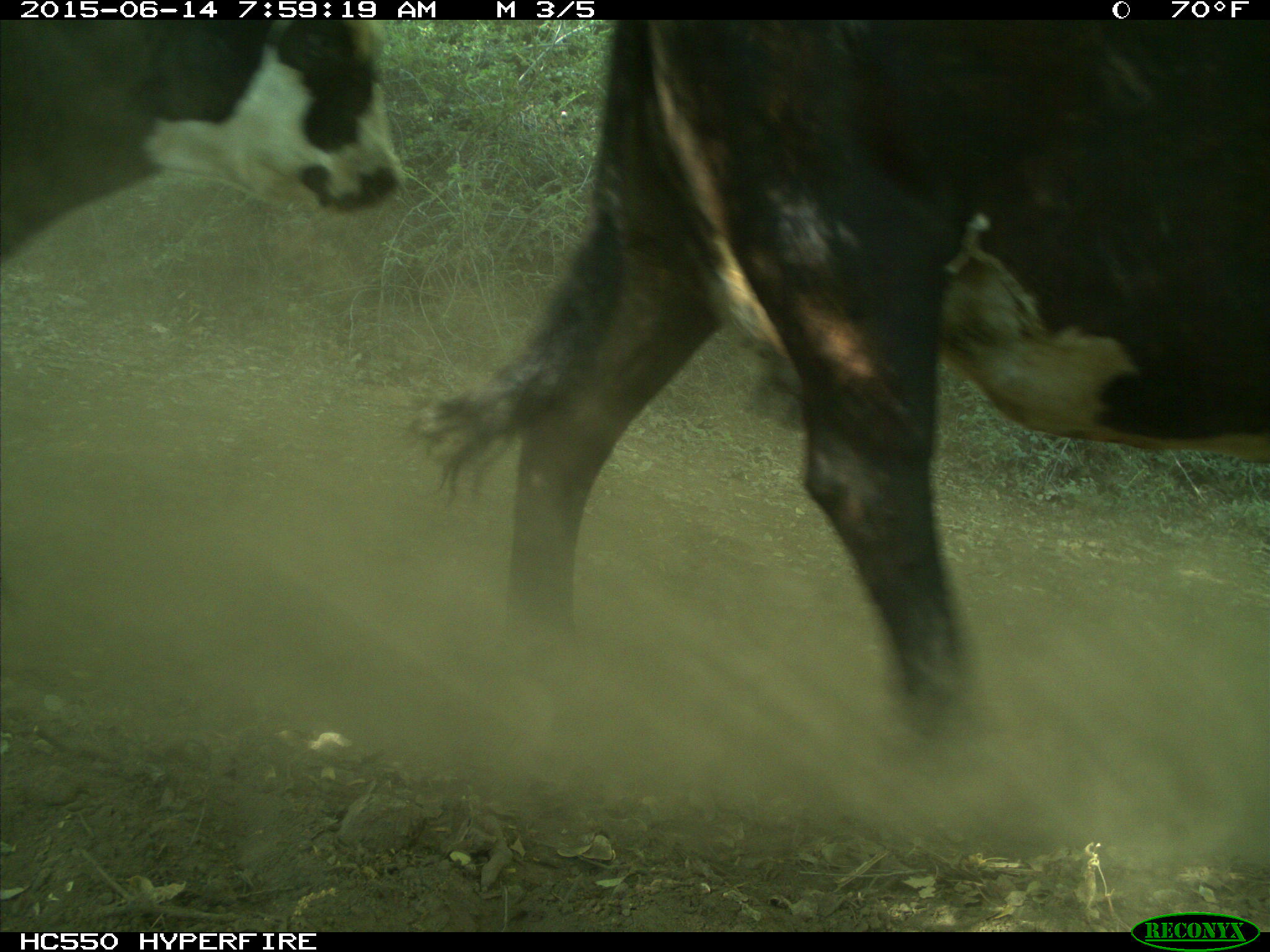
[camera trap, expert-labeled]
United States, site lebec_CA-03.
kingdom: Animalia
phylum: Chordata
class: Mammalia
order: Artiodactyla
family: Bovidae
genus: Bos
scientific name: Bos taurus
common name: domestic cow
Bos taurus (domestic cow).